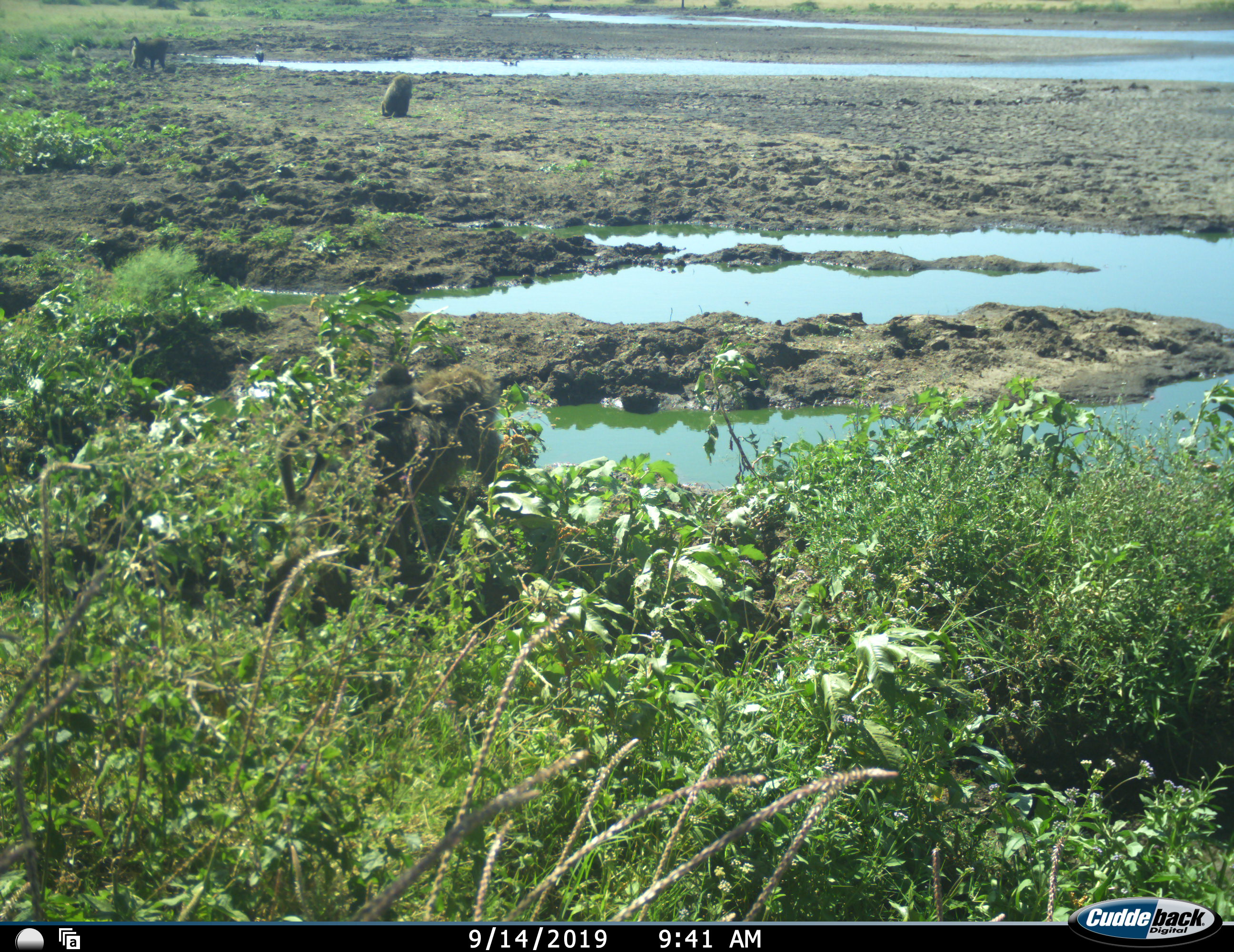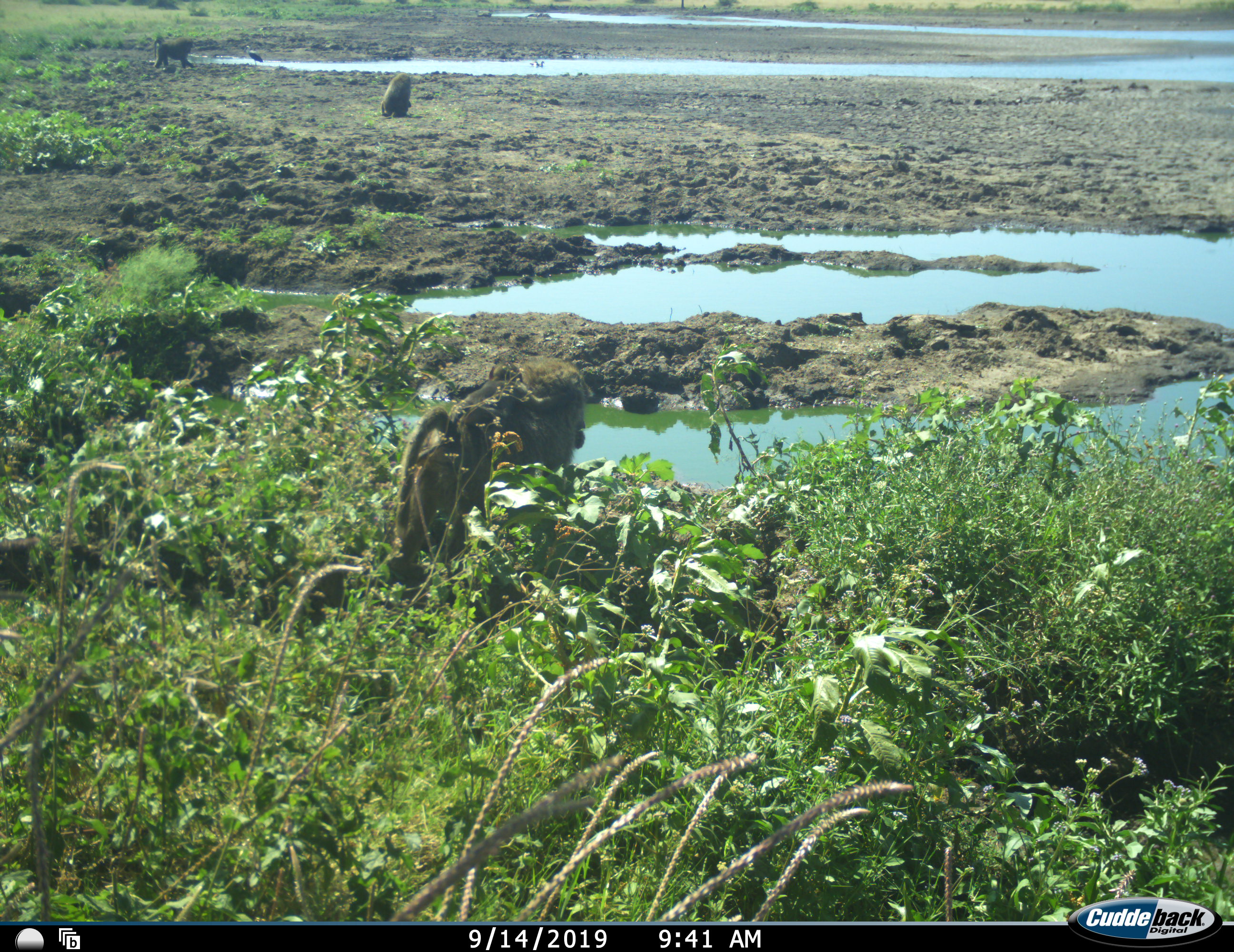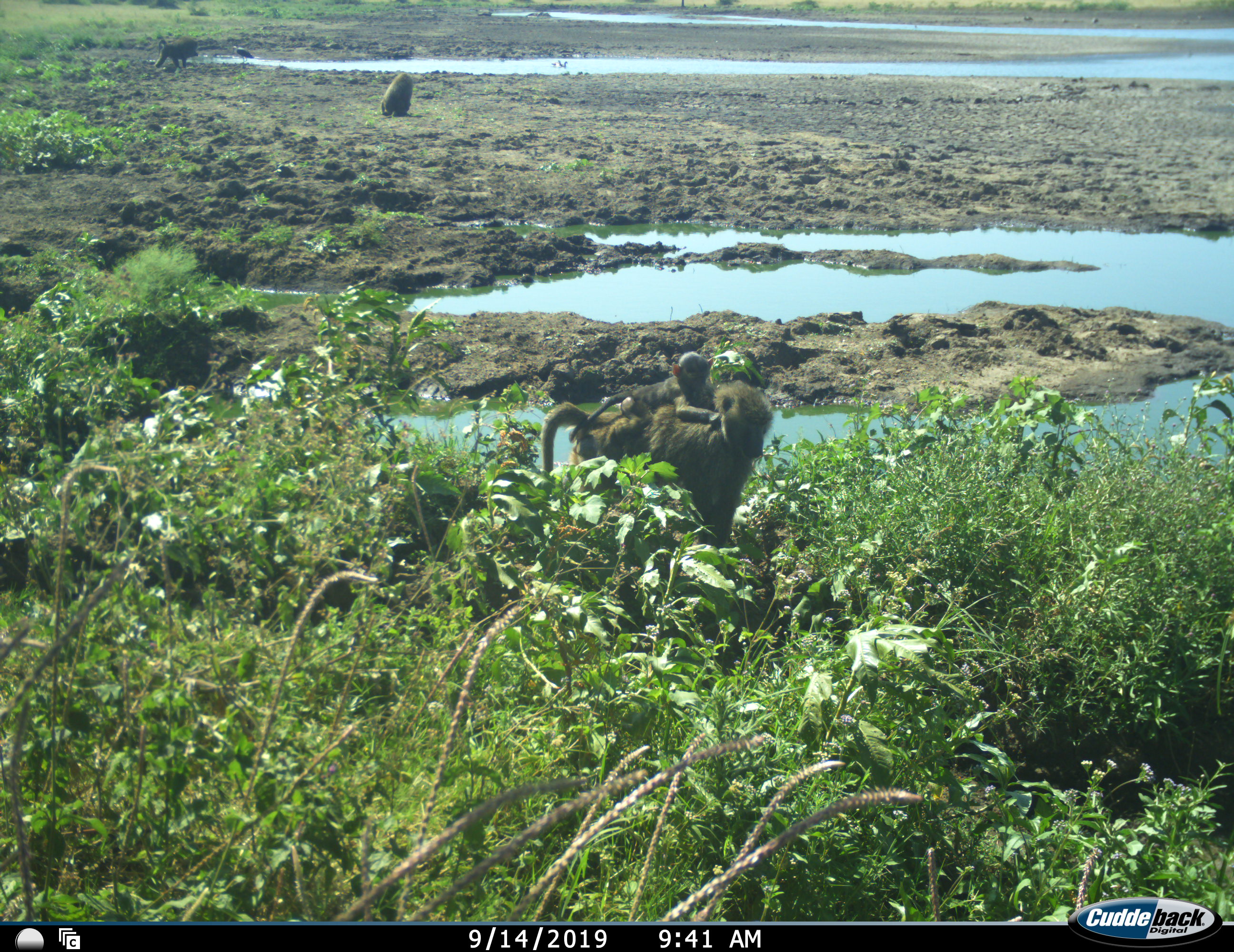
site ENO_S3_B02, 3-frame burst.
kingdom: Animalia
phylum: Chordata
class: Mammalia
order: Primates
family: Cercopithecidae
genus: Papio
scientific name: Papio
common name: baboon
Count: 3.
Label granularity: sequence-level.